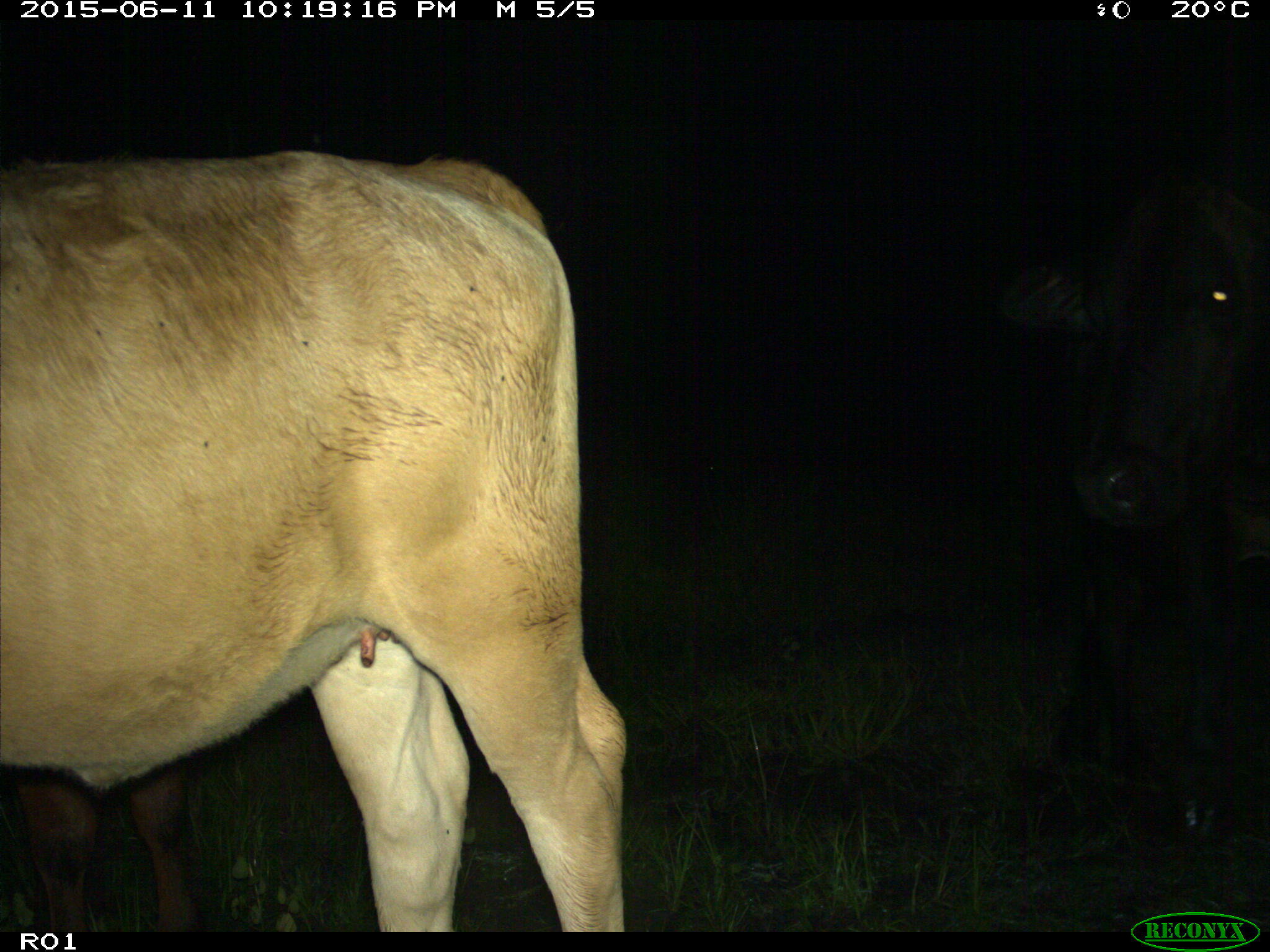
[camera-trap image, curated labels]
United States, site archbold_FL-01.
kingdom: Animalia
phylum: Chordata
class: Mammalia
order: Artiodactyla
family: Bovidae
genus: Bos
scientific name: Bos taurus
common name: domestic cow